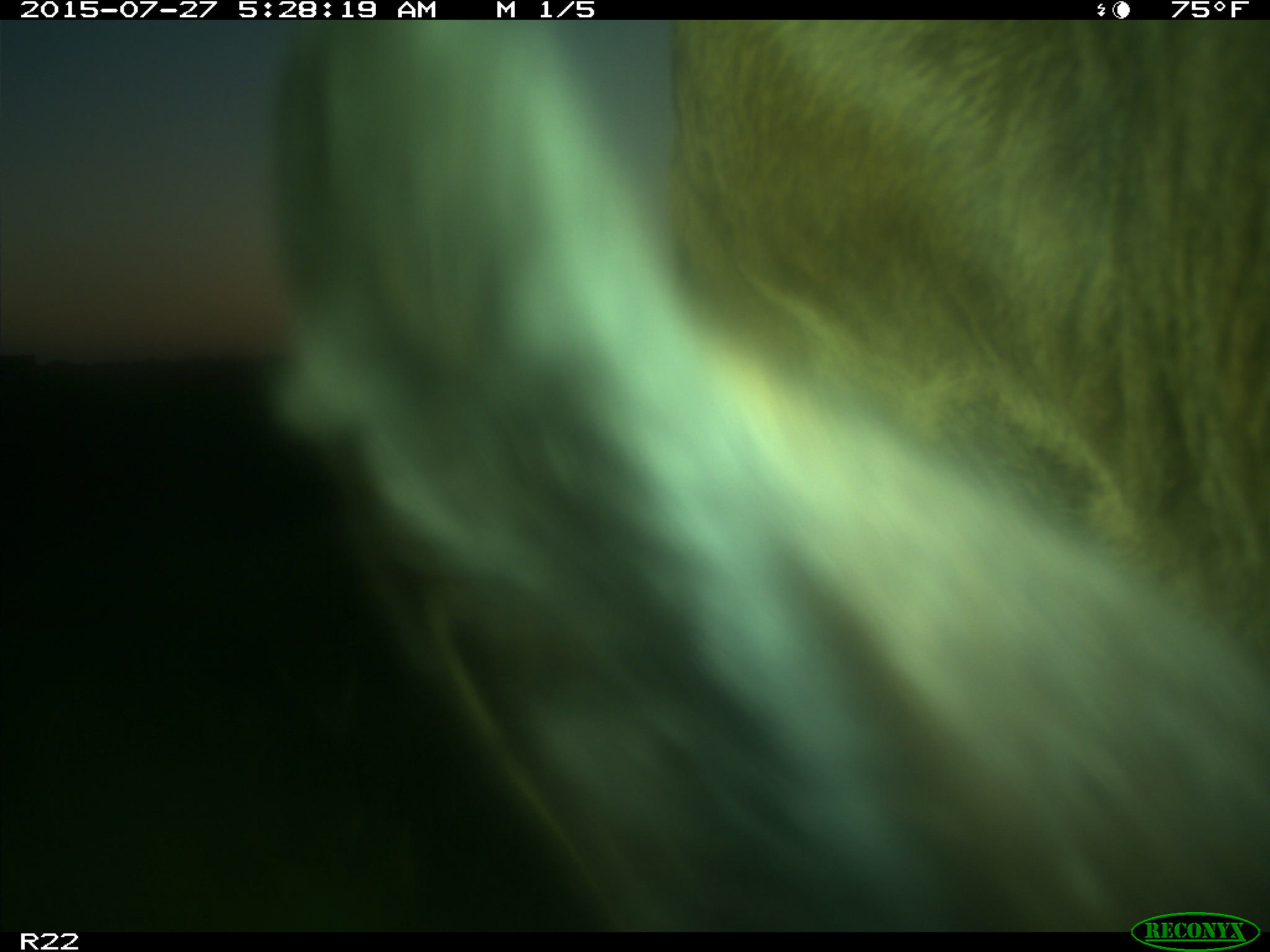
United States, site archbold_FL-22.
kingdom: Animalia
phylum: Chordata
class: Mammalia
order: Artiodactyla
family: Bovidae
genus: Bos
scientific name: Bos taurus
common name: domestic cow